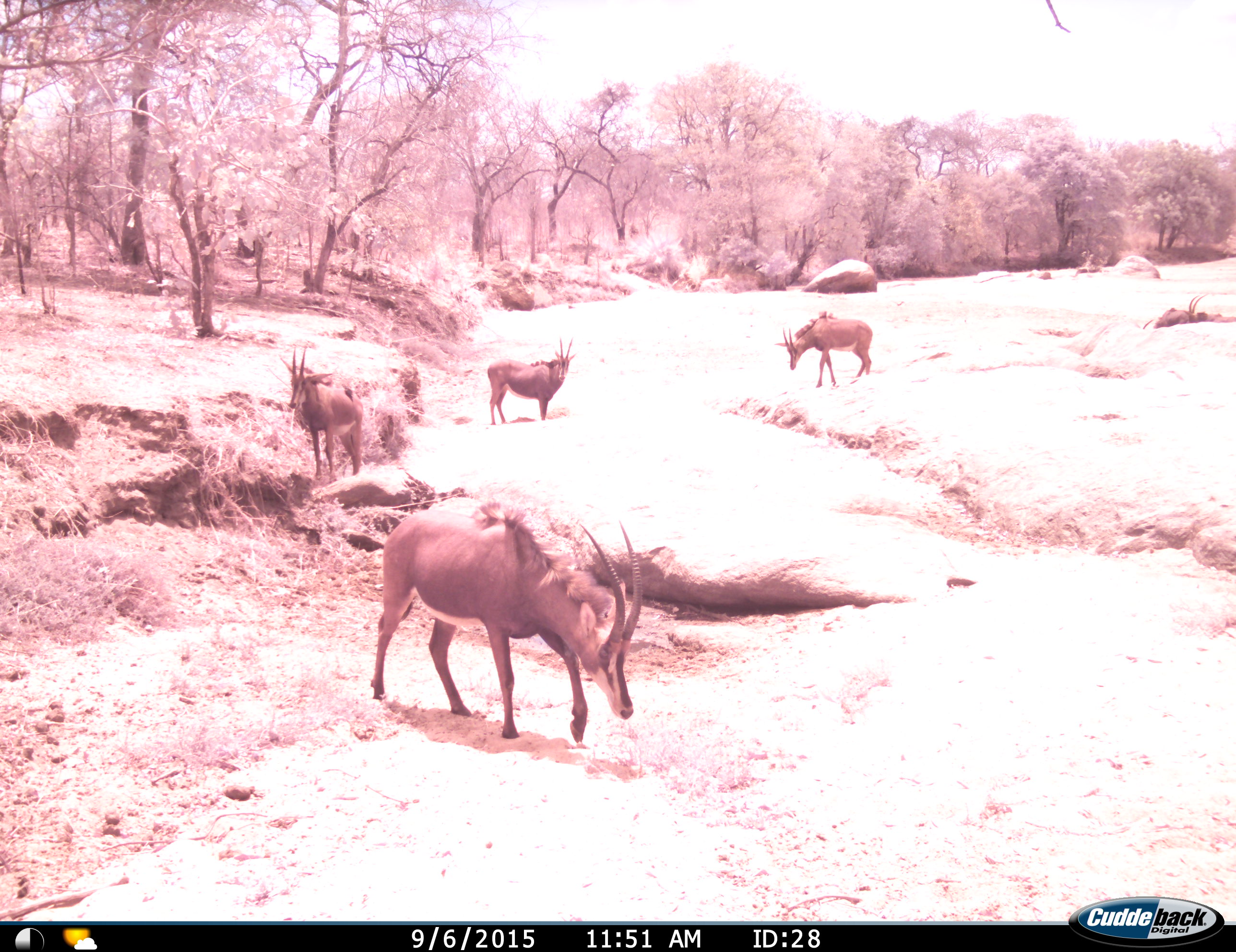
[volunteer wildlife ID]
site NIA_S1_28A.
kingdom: Animalia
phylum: Chordata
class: Mammalia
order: Artiodactyla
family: Bovidae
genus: Hippotragus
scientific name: Hippotragus niger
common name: sable antelope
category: sable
Sable (sable antelope) (Hippotragus niger), count 5. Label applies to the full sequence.